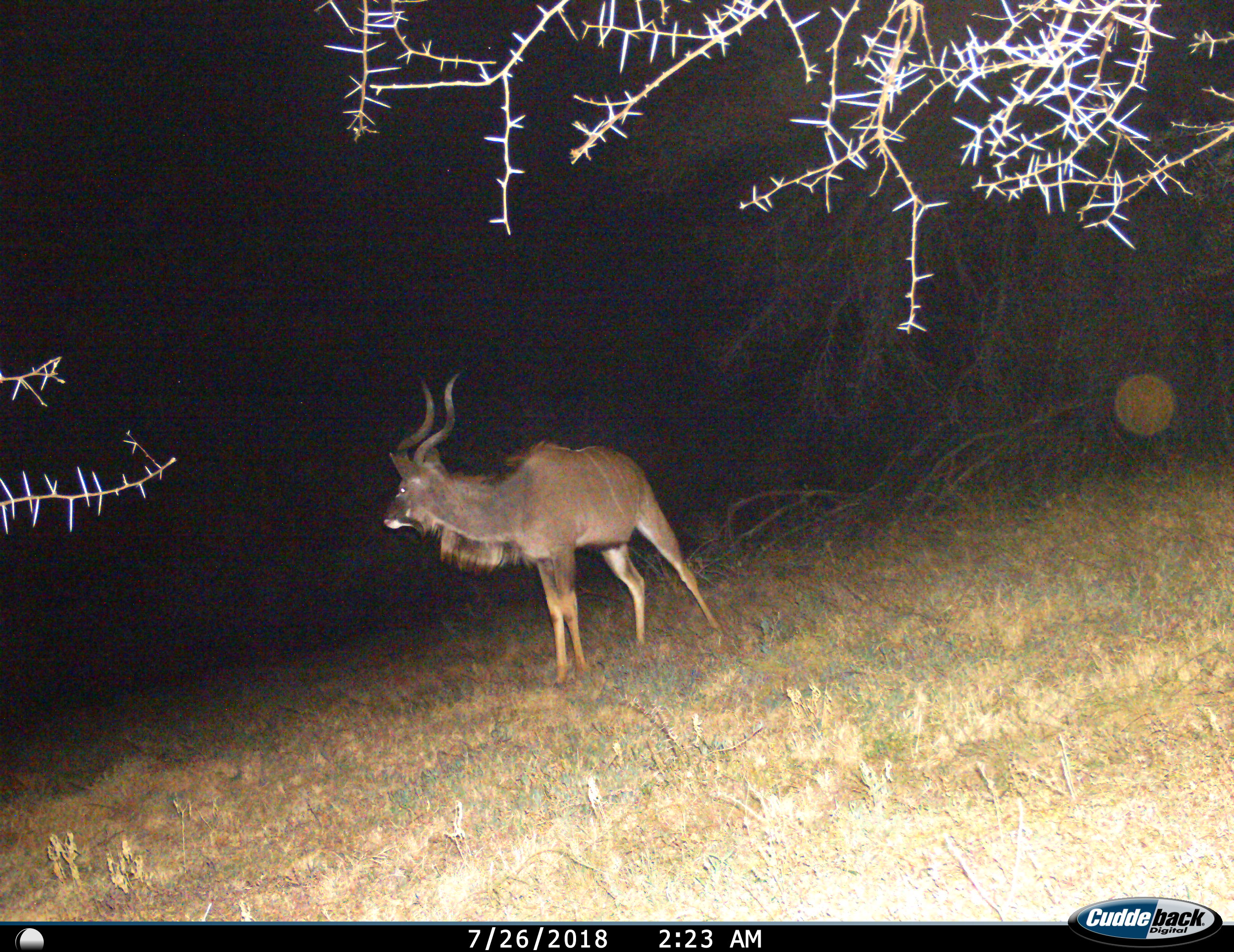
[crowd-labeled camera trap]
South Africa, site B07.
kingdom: Animalia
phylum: Chordata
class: Mammalia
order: Artiodactyla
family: Bovidae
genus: Tragelaphus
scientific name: Tragelaphus strepsiceros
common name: greater kudu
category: kudu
Kudu (greater kudu) (Tragelaphus strepsiceros), count 1. Behavior (volunteer vote fractions): standing 89%, resting 0%, moving 11%, interacting 0%. Young present (vote fraction): 0%. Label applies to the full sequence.